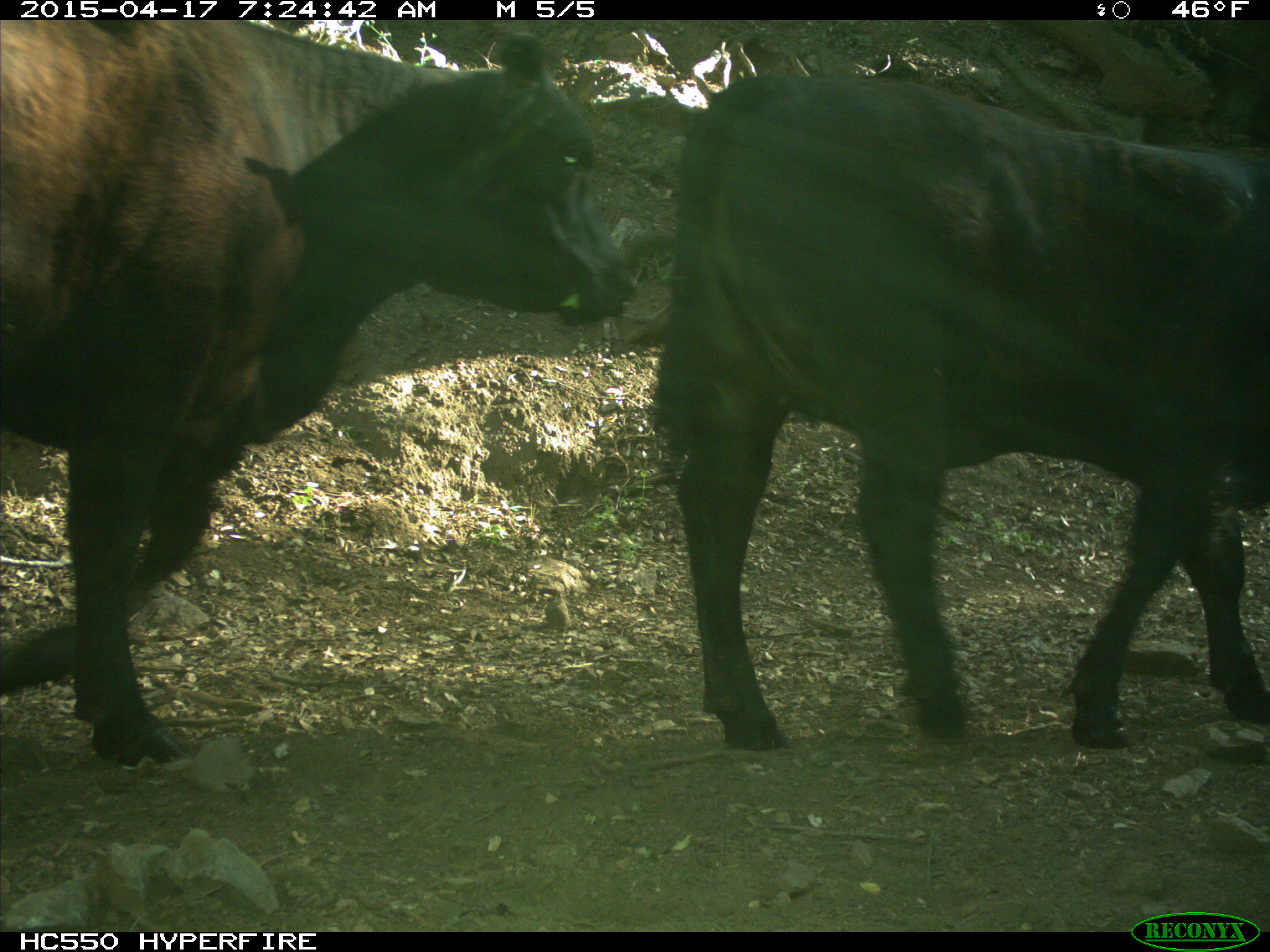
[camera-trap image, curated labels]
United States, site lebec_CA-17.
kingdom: Animalia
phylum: Chordata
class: Mammalia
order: Artiodactyla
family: Bovidae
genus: Bos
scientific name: Bos taurus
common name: domestic cow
Bos taurus (domestic cow).